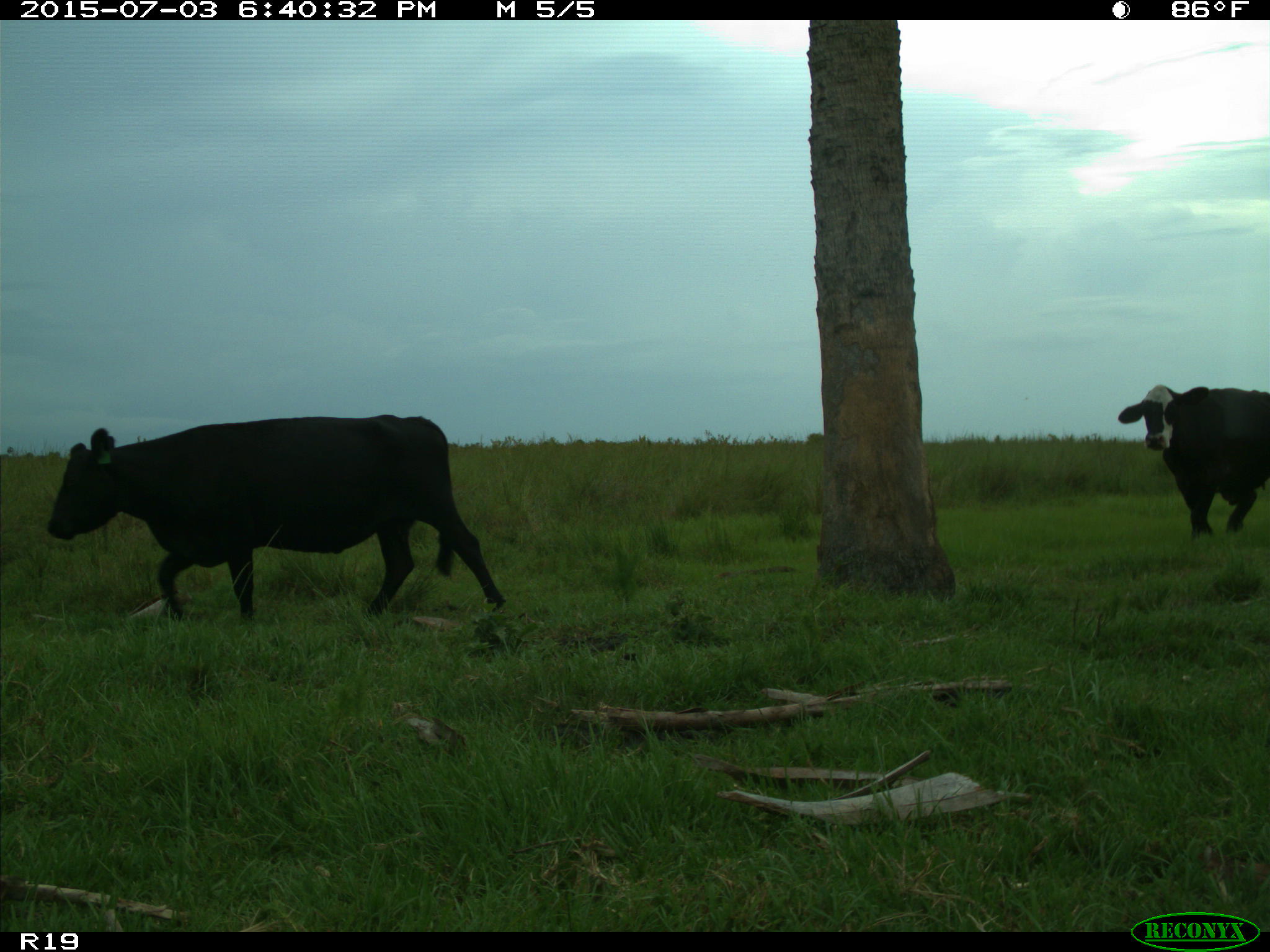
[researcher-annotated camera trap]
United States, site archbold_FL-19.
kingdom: Animalia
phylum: Chordata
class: Mammalia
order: Artiodactyla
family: Bovidae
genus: Bos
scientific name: Bos taurus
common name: domestic cow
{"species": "Bos taurus (domestic cow)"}